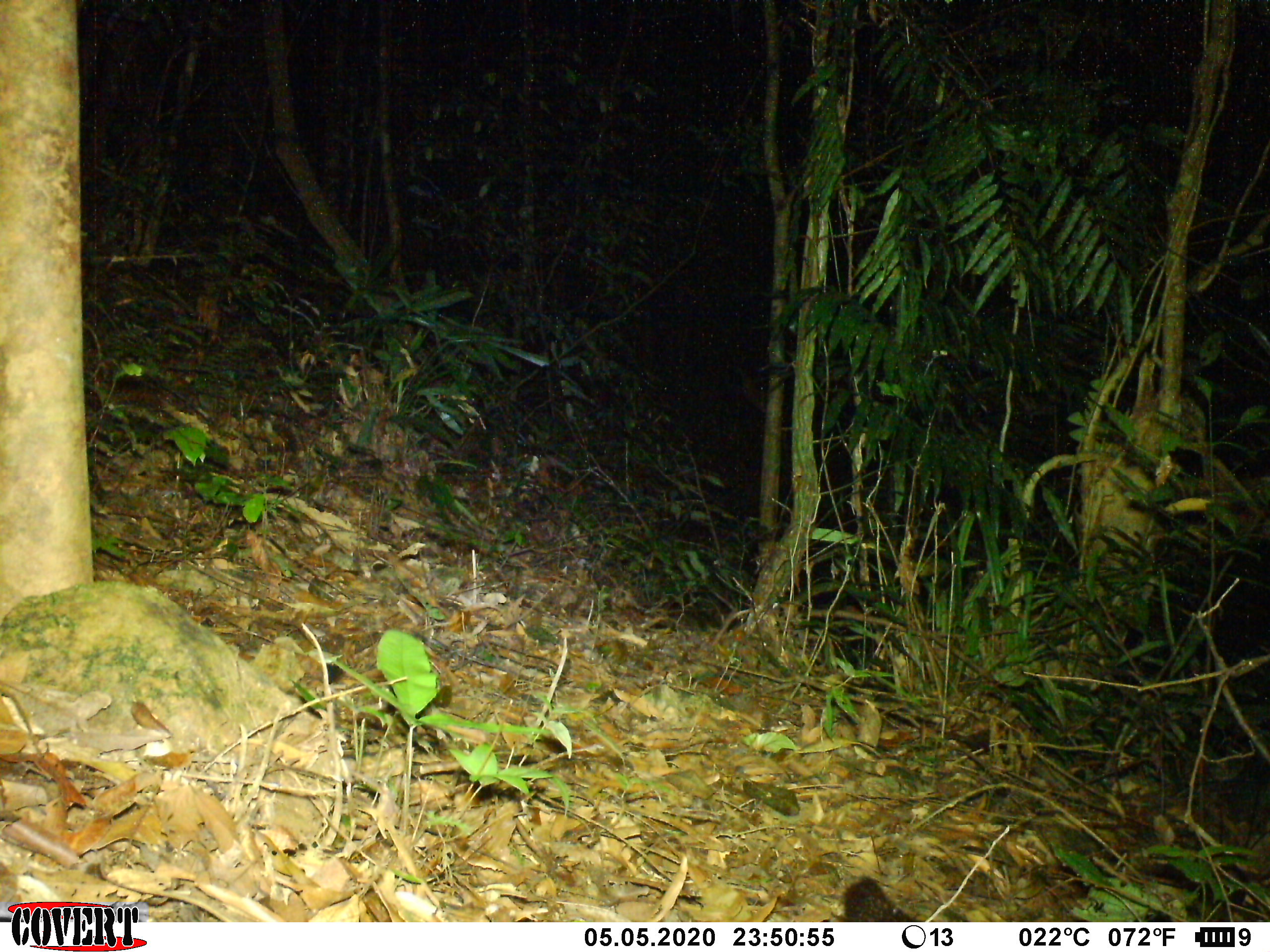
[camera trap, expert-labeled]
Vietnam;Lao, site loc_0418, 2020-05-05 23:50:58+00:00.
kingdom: Animalia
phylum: Chordata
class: Mammalia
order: Carnivora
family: Viverridae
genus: Paradoxurus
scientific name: Paradoxurus hermaphroditus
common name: common palm civet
Common palm civet (Paradoxurus hermaphroditus). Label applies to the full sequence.